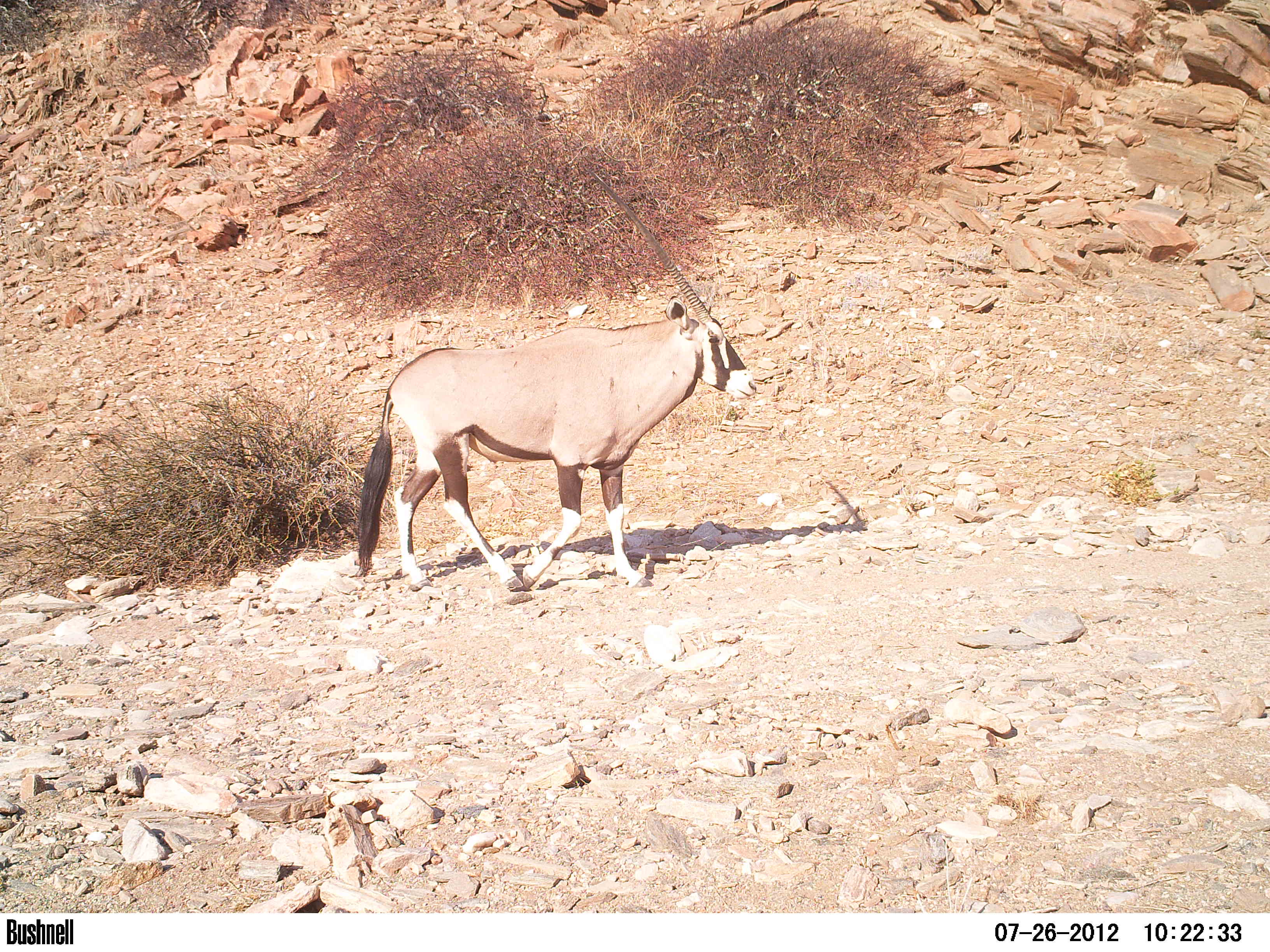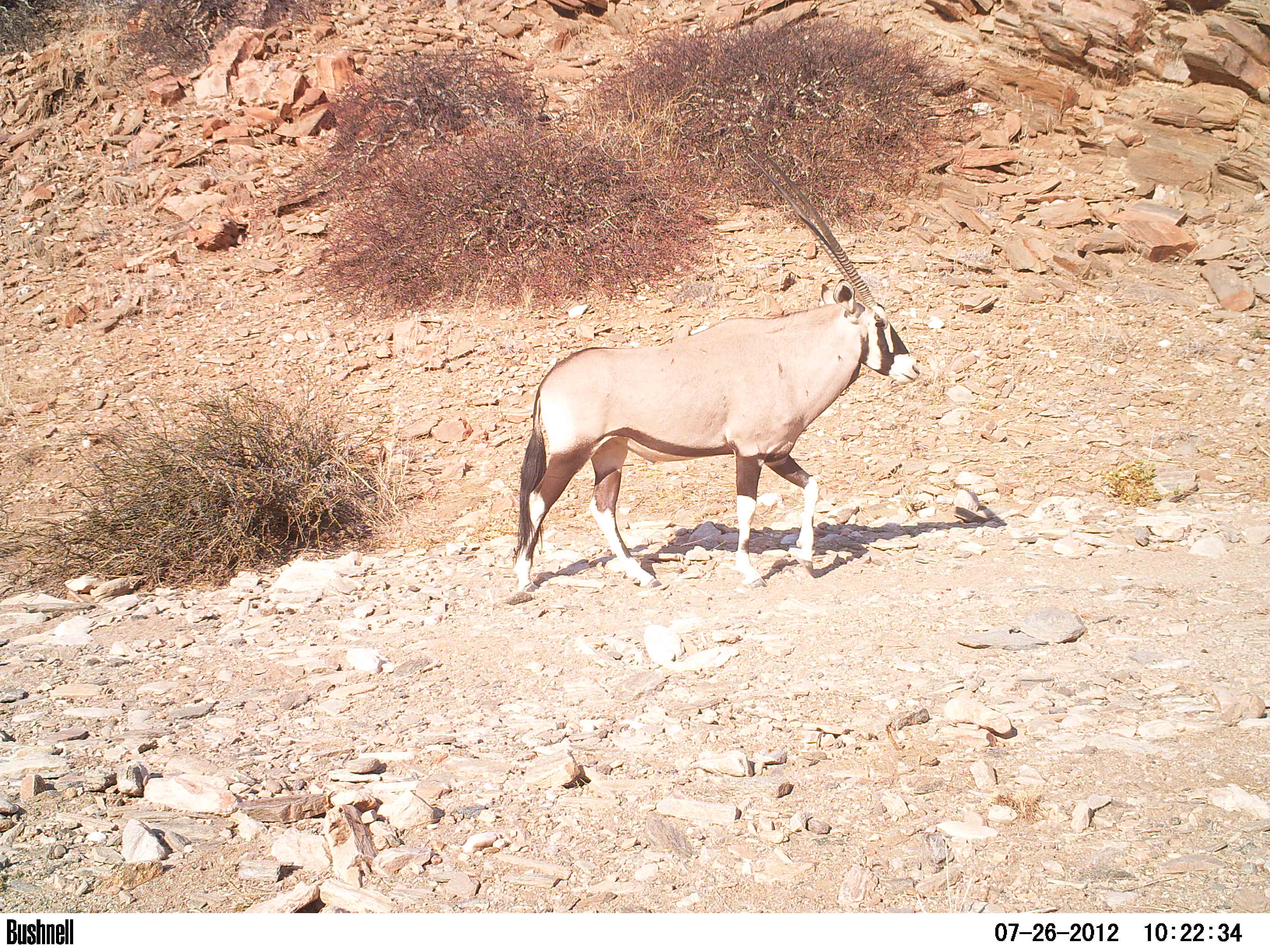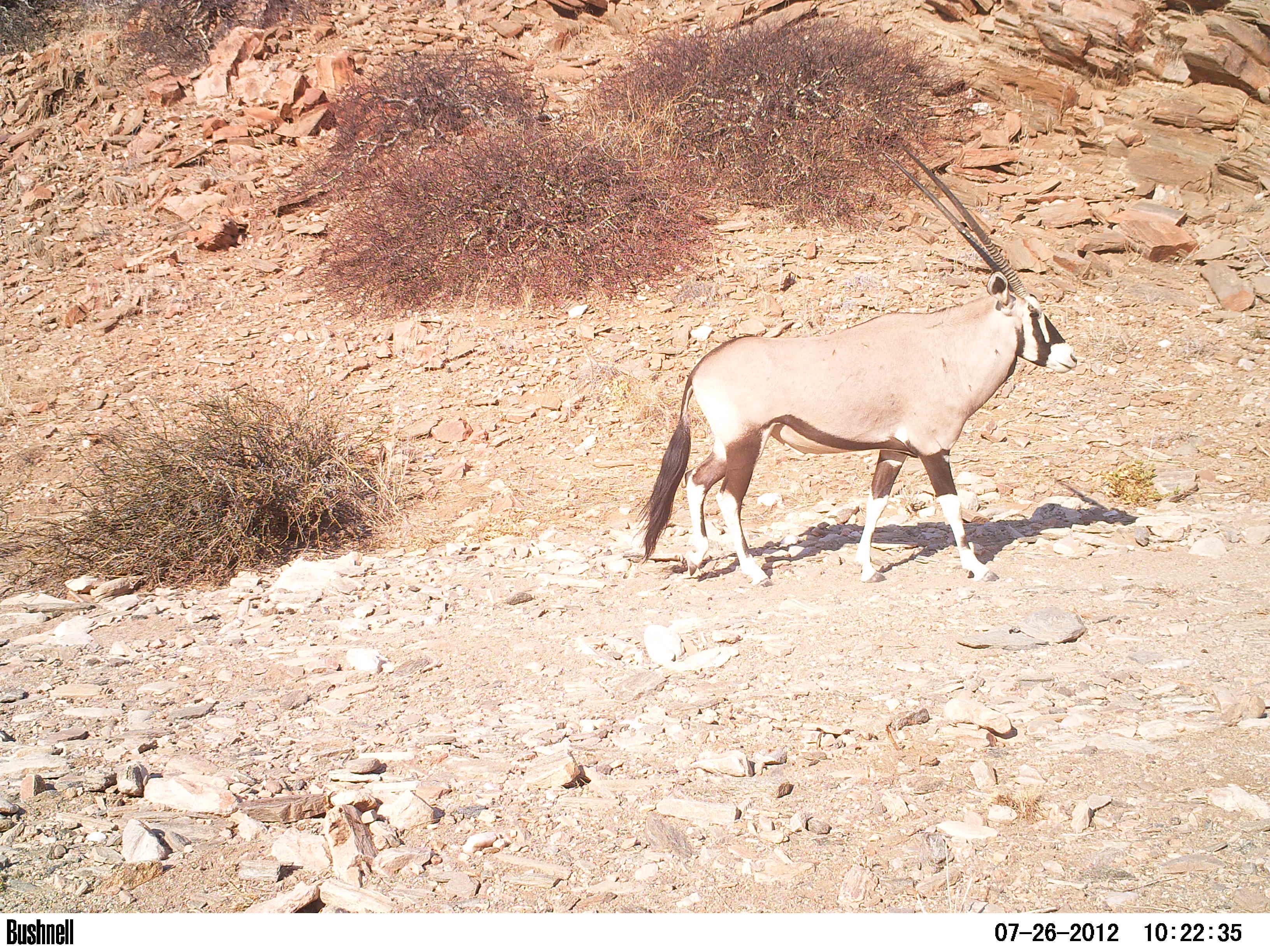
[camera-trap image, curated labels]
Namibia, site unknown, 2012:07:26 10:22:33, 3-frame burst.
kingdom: Animalia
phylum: Chordata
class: Mammalia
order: Artiodactyla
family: Bovidae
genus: Oryx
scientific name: Oryx gazella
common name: gemsbok